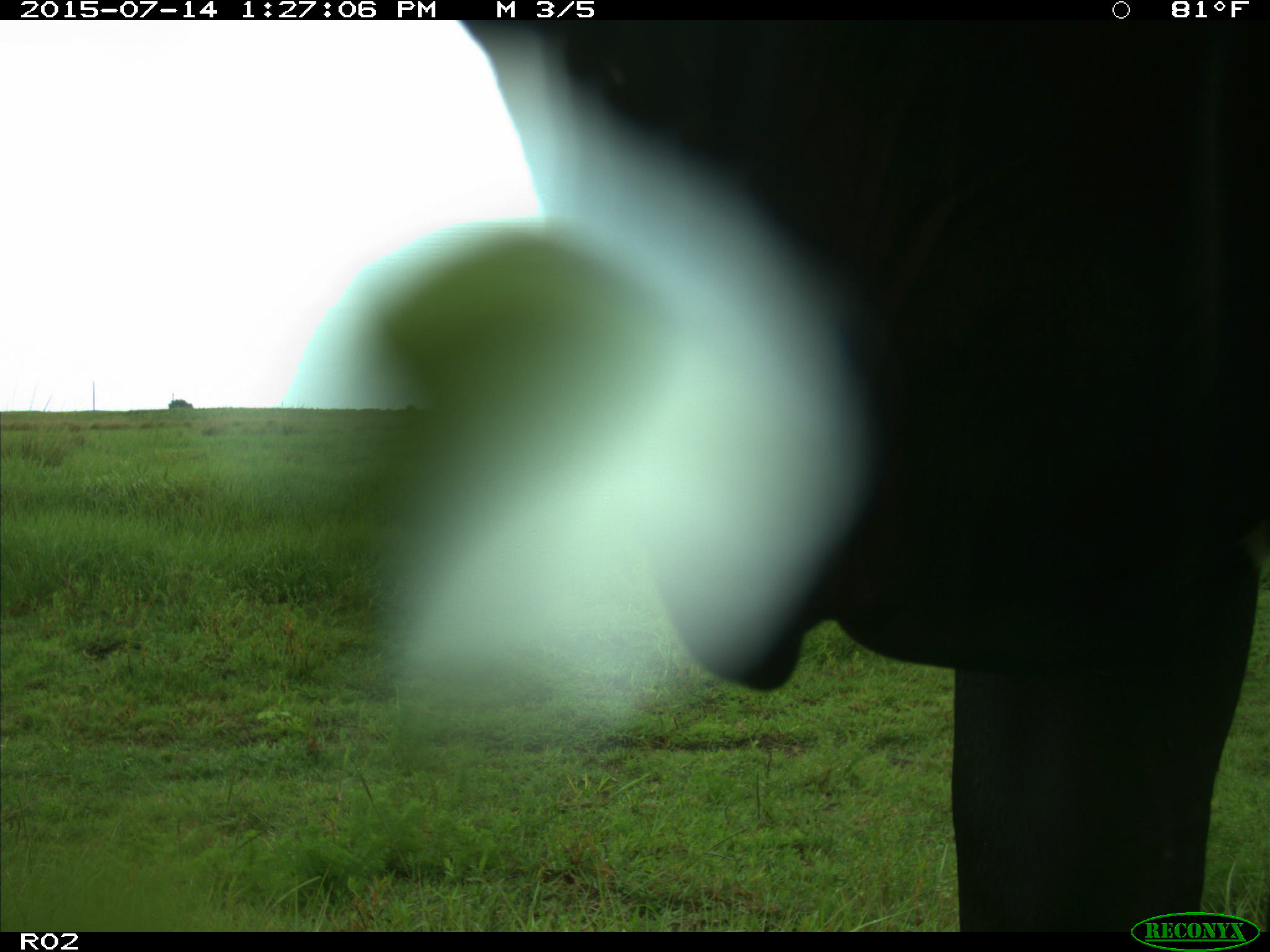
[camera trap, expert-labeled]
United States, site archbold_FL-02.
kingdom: Animalia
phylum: Chordata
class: Mammalia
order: Artiodactyla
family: Bovidae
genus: Bos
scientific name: Bos taurus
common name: domestic cow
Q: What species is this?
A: Bos taurus (domestic cow).